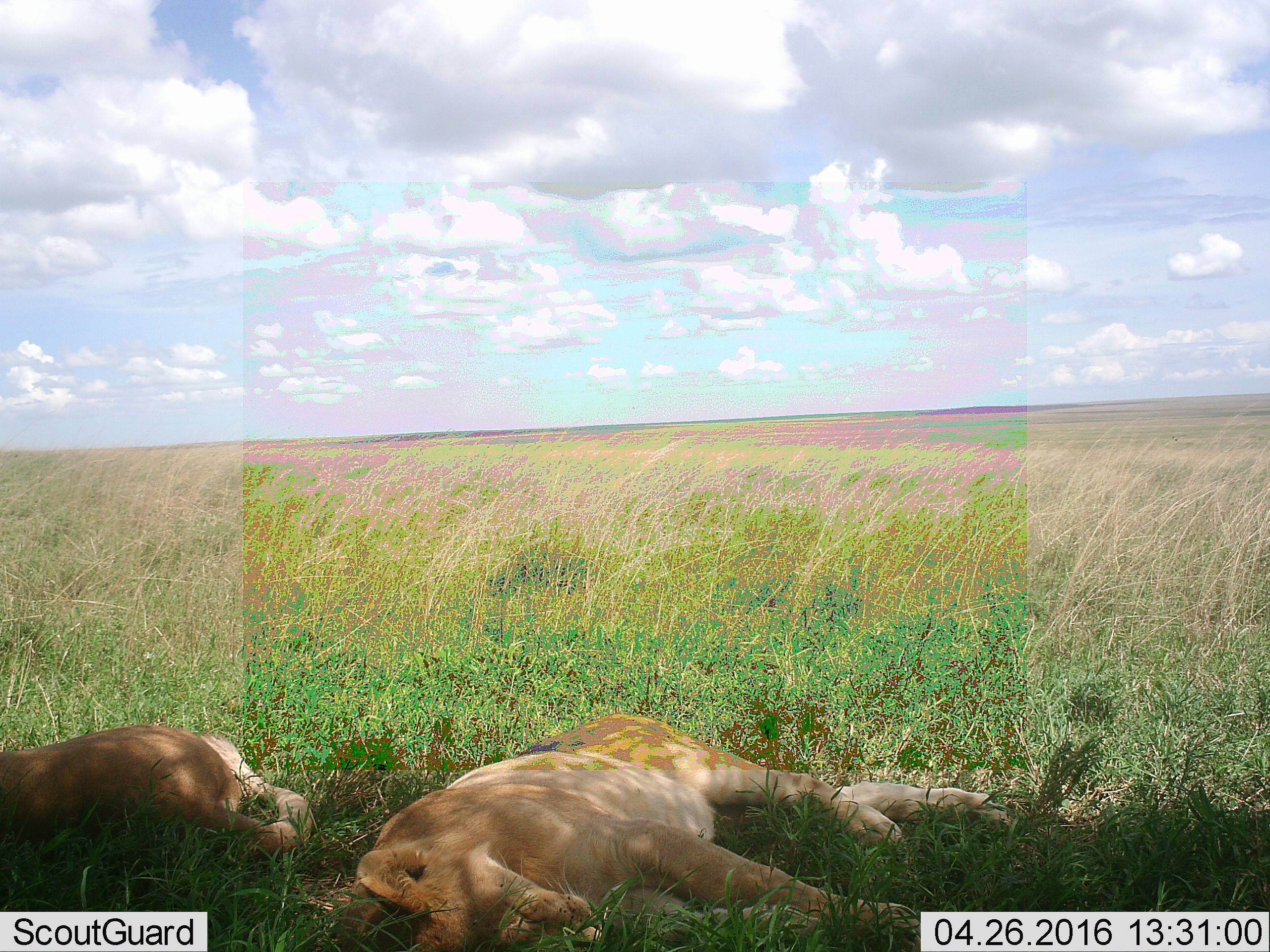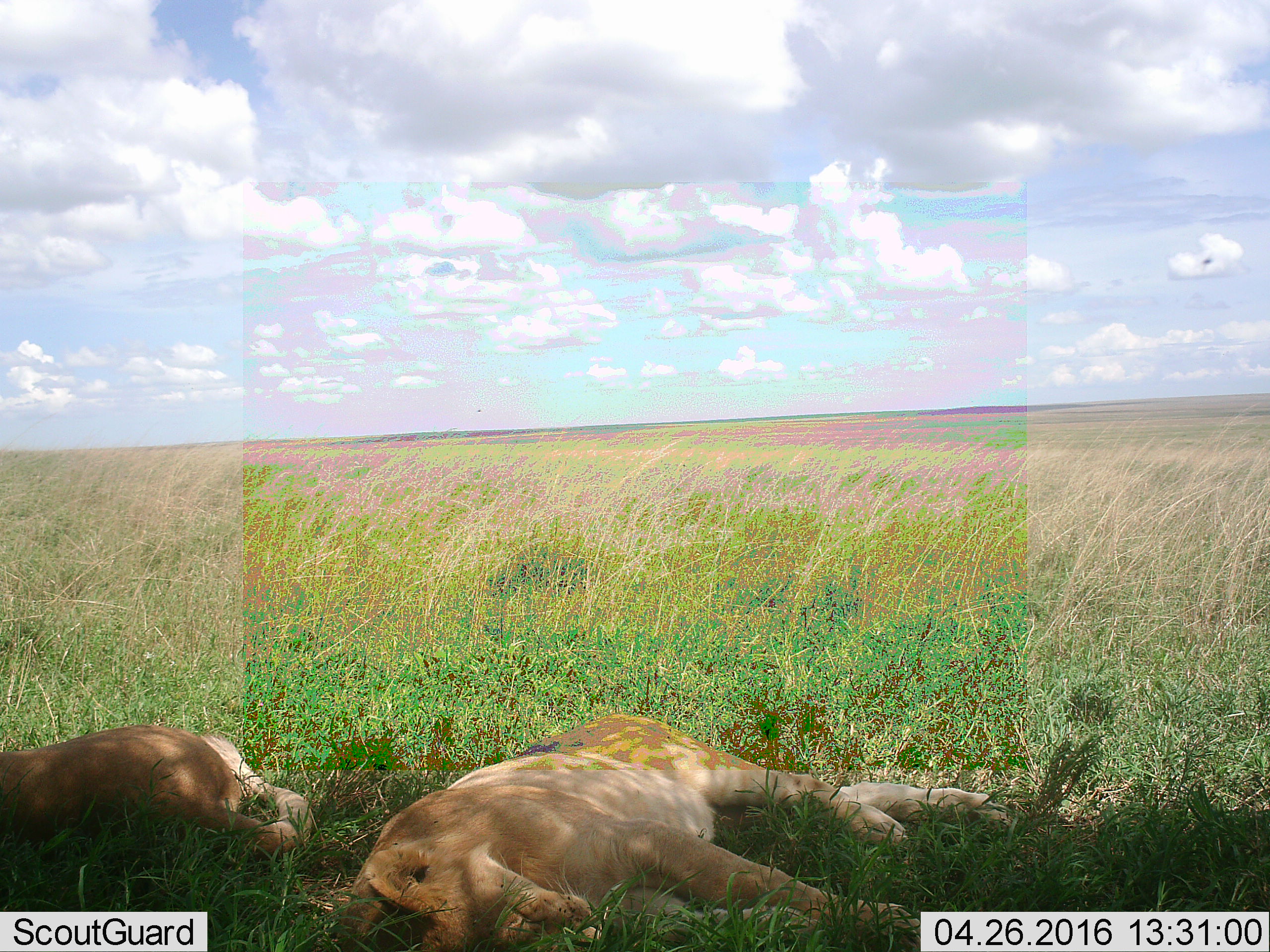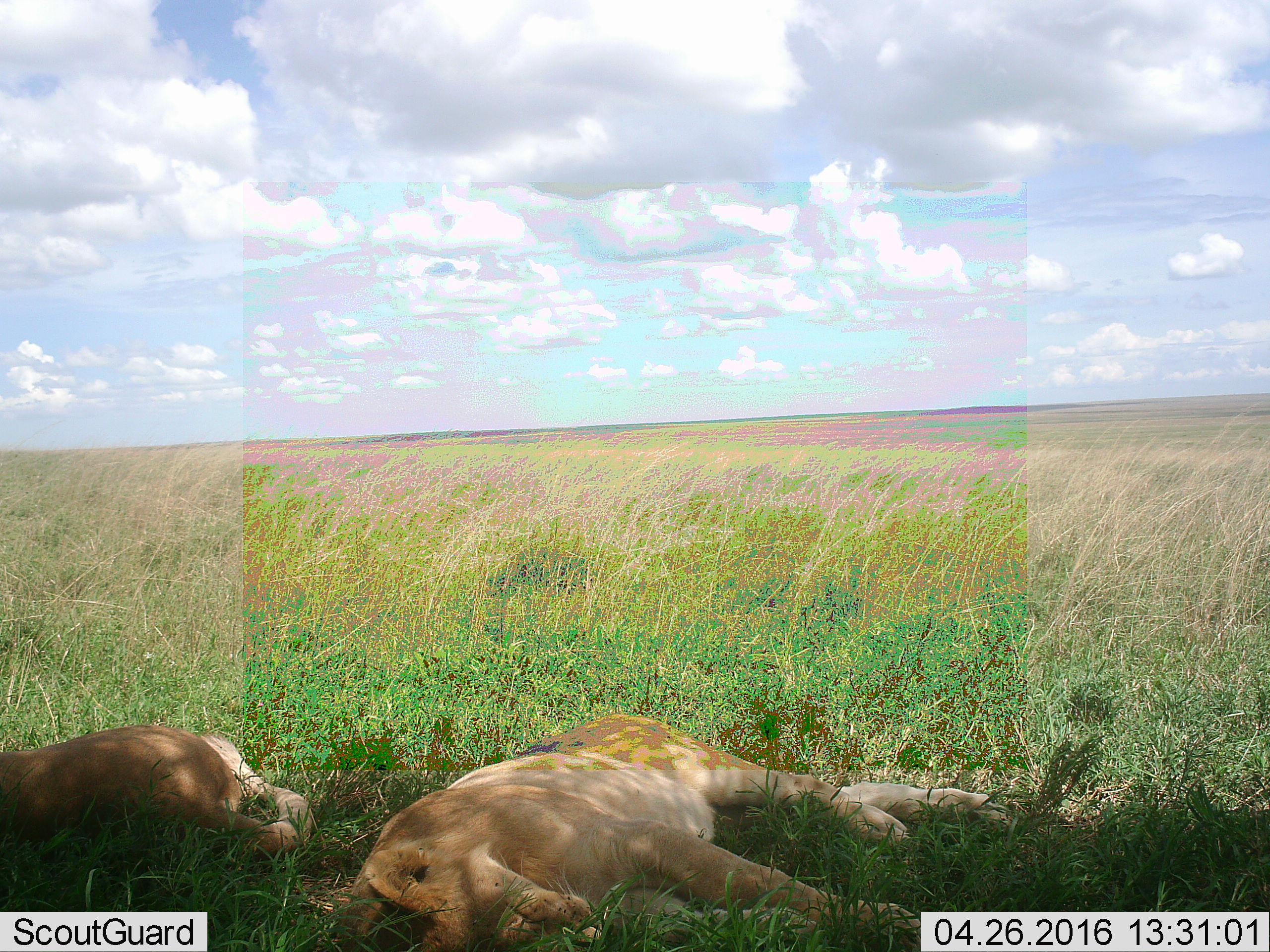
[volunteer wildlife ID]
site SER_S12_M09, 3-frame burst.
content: unidentified animal